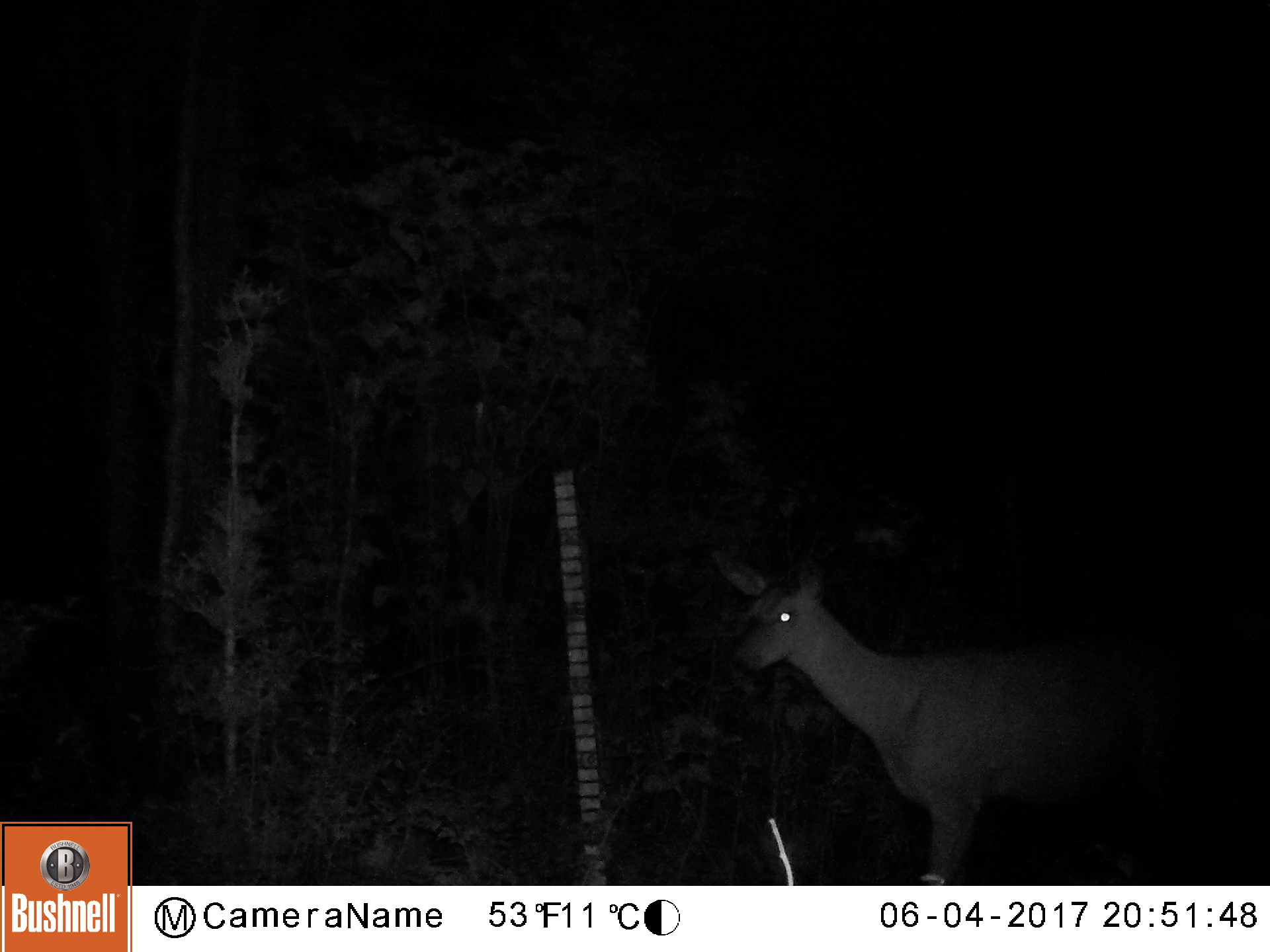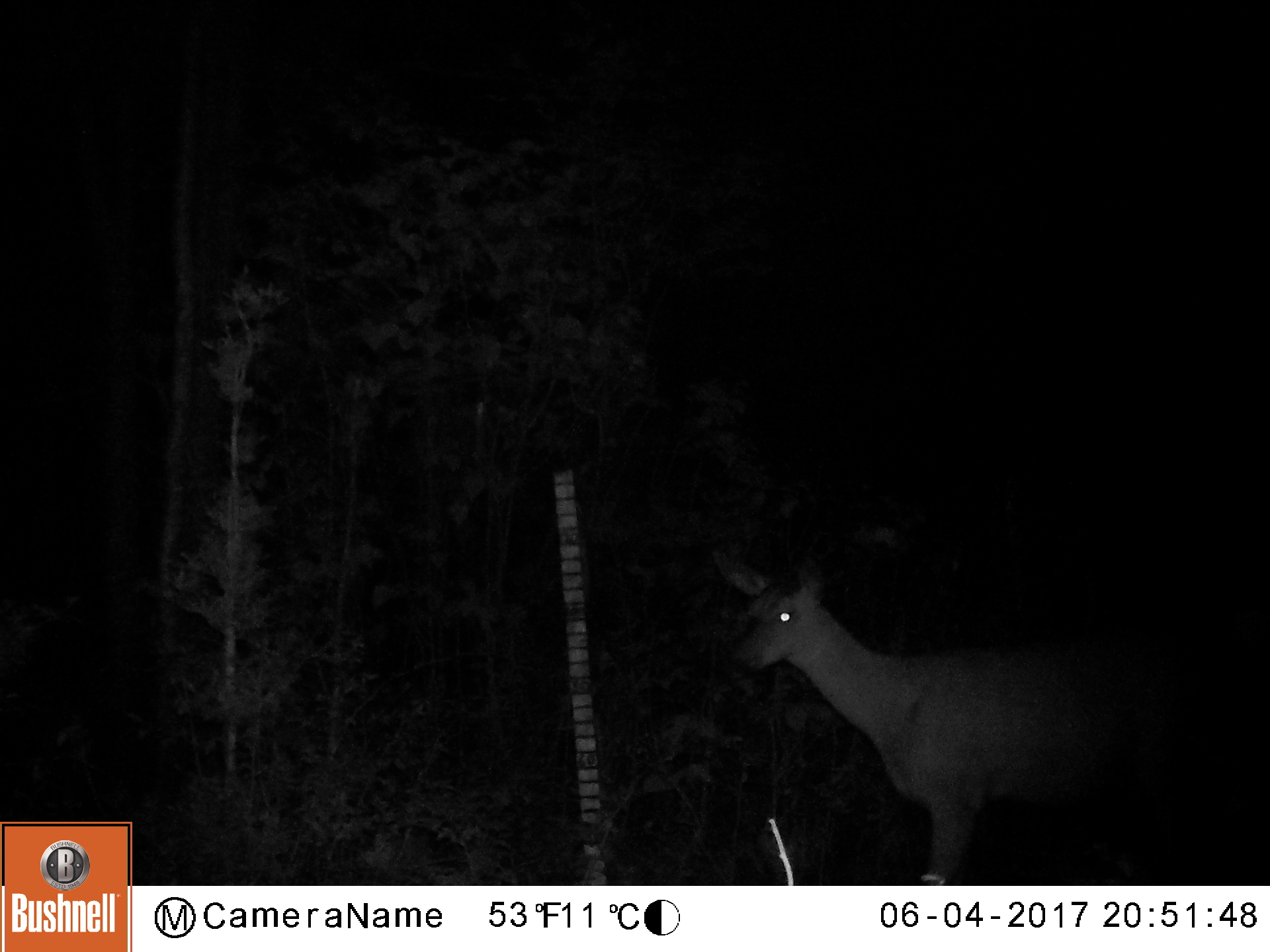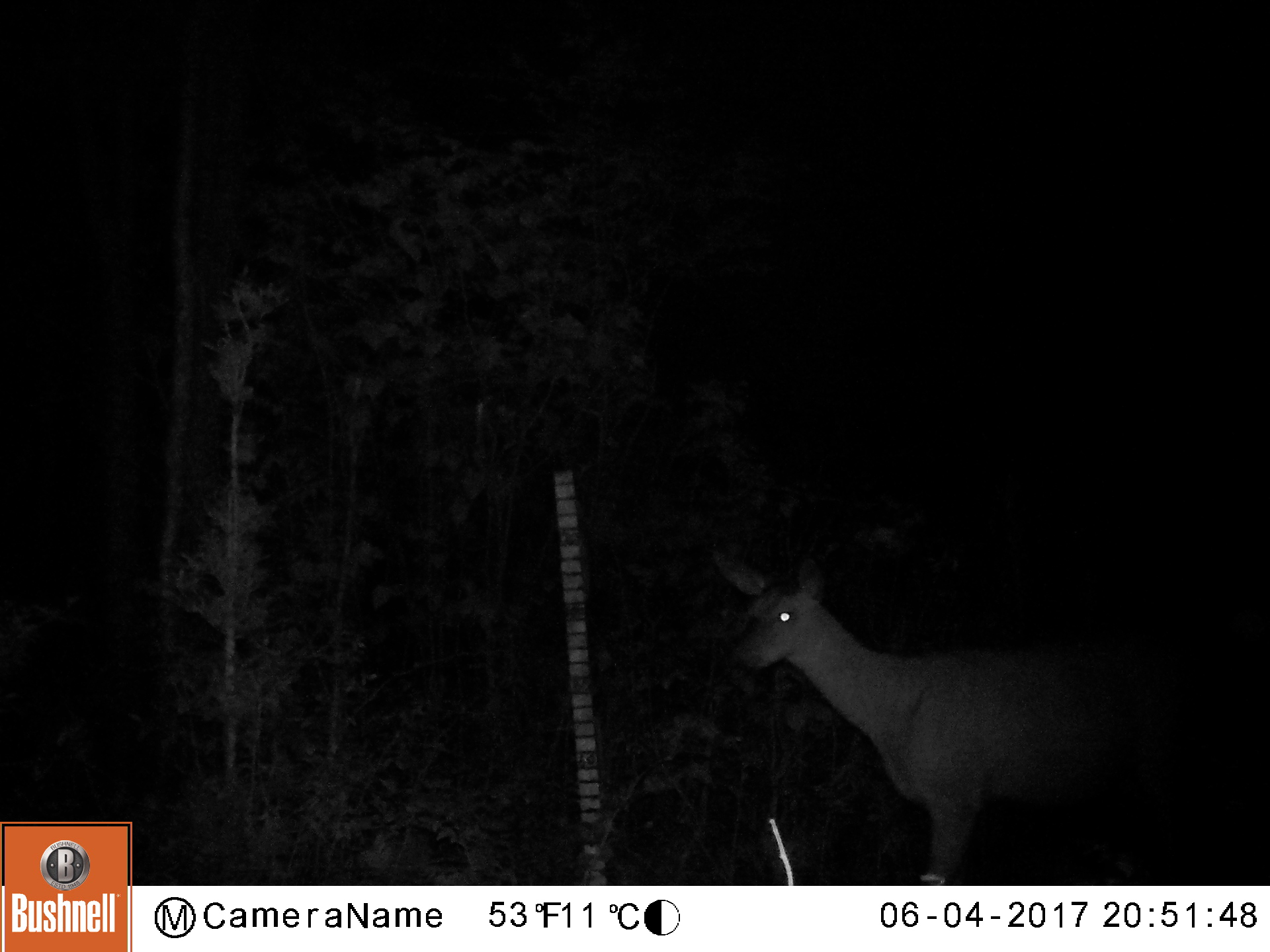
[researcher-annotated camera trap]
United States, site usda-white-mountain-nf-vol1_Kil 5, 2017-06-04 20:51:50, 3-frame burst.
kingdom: Animalia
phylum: Chordata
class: Mammalia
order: Artiodactyla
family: Cervidae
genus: Odocoileus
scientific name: Odocoileus virginianus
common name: white-tailed deer